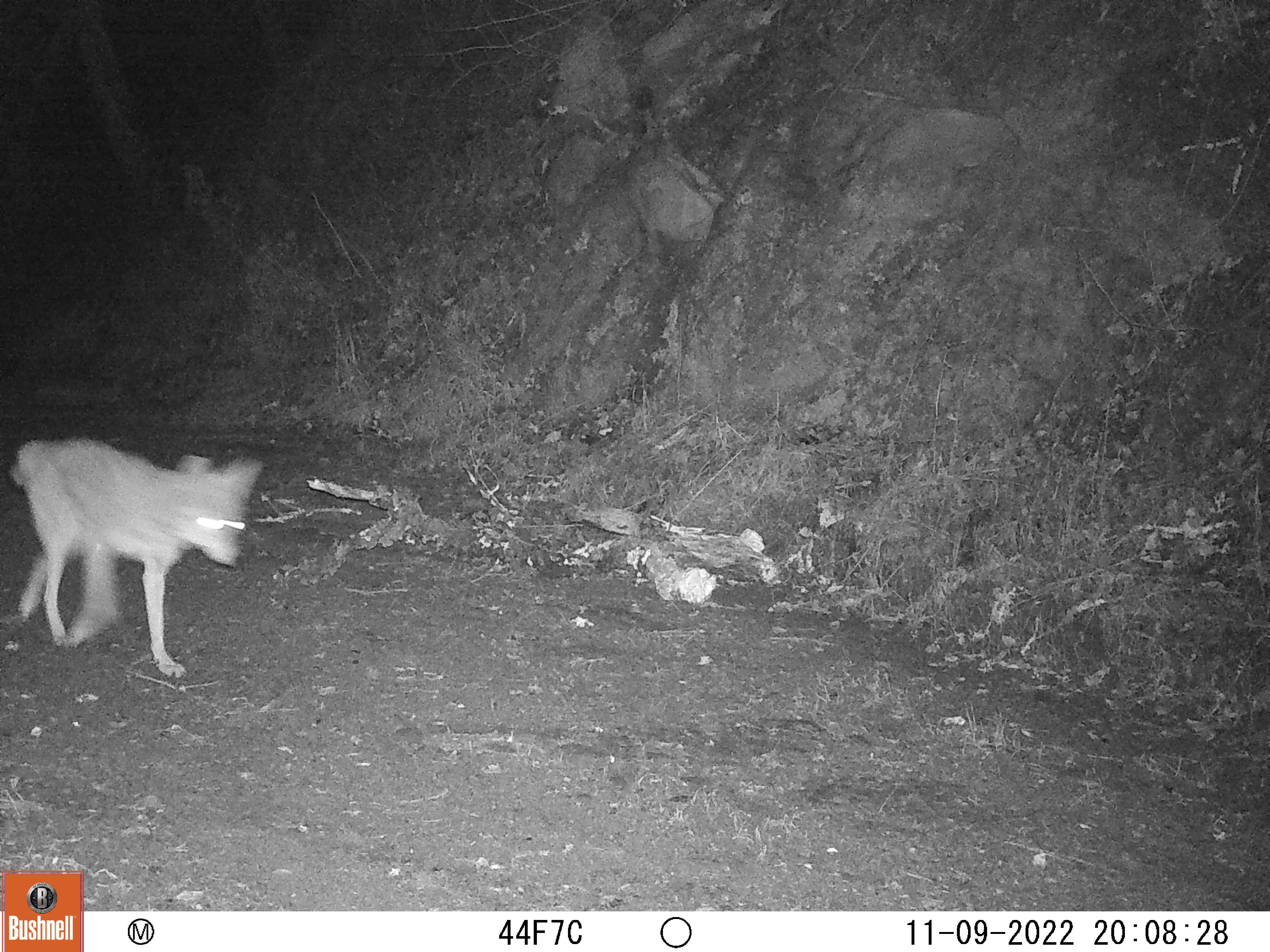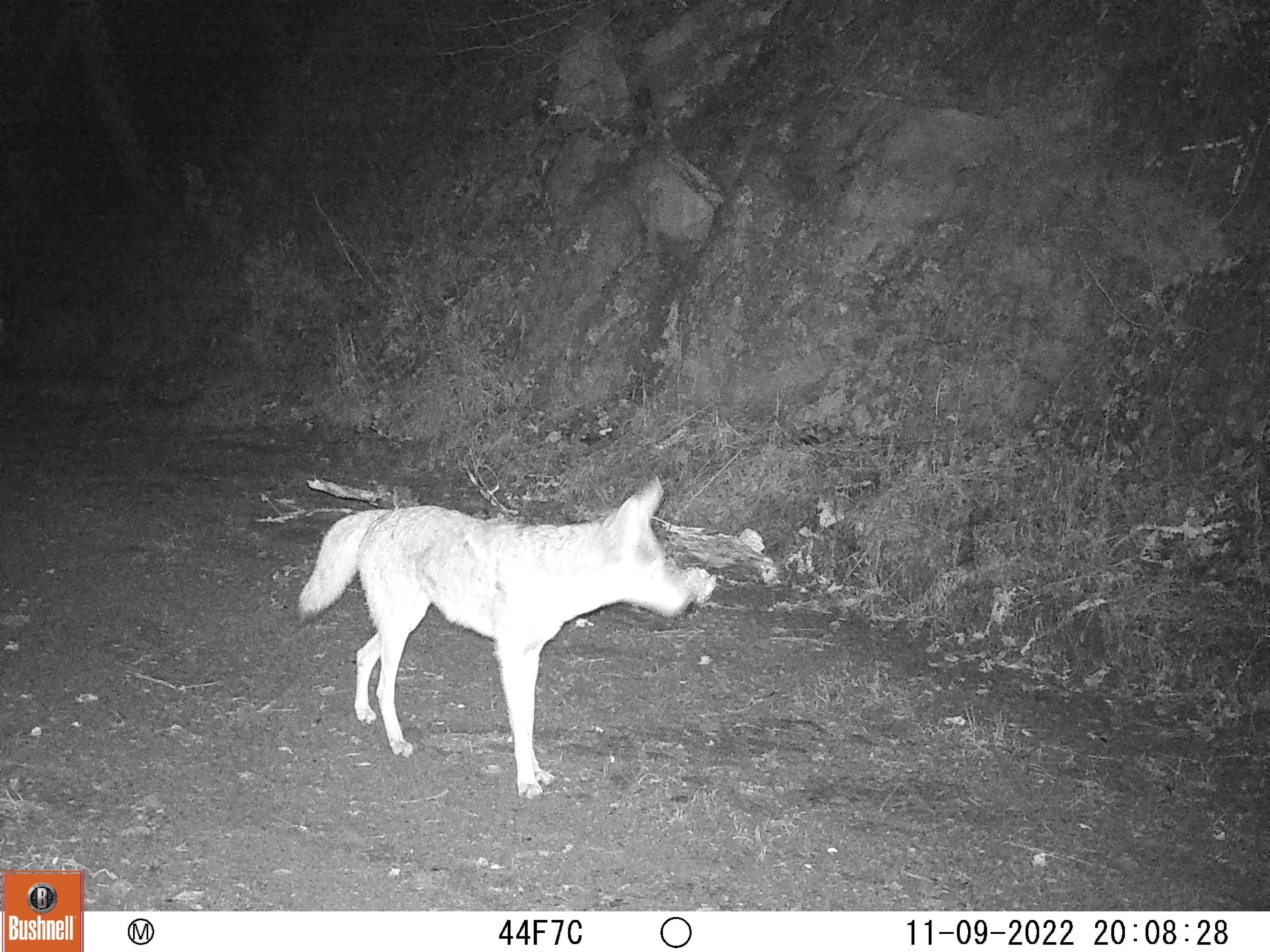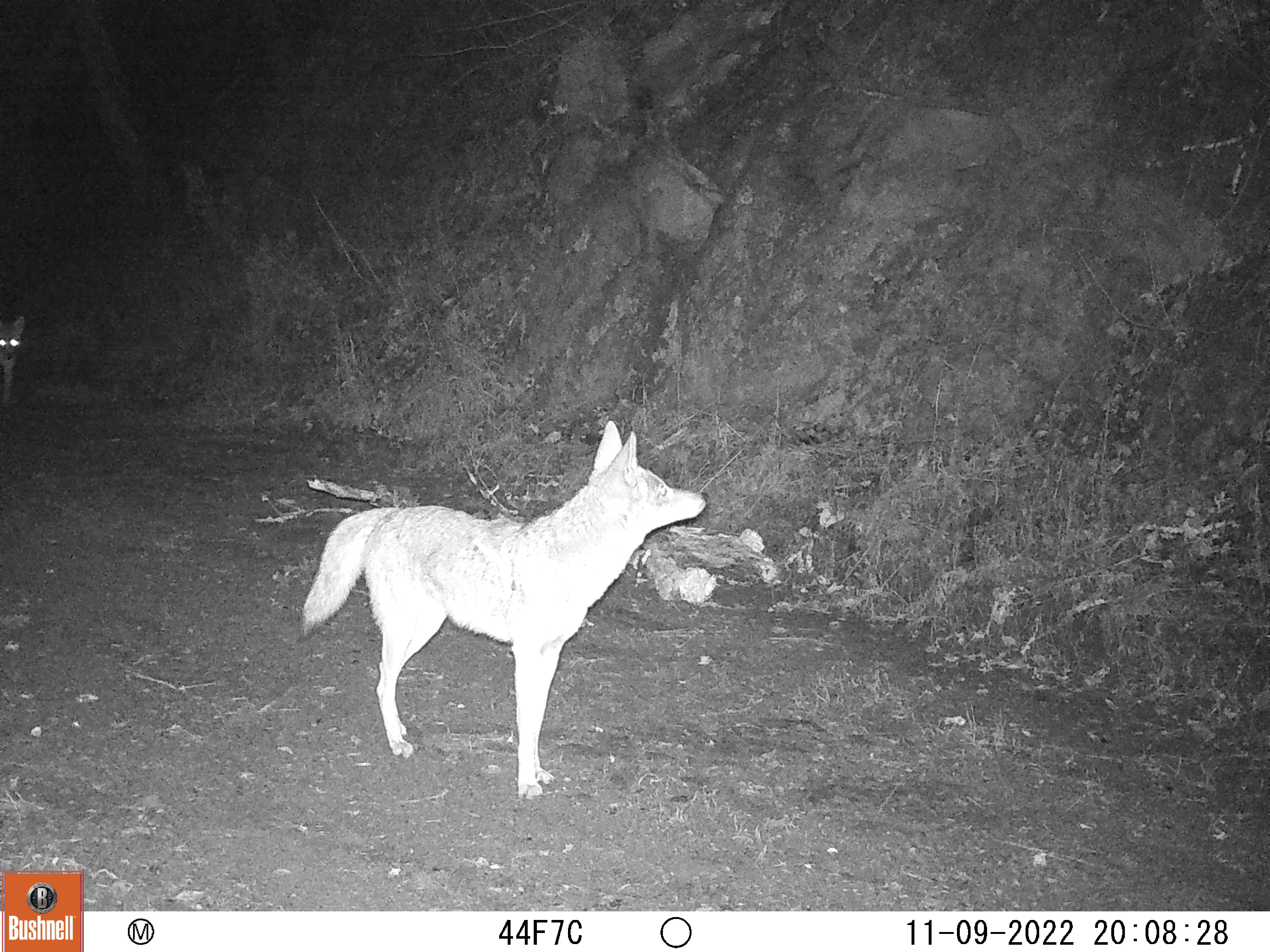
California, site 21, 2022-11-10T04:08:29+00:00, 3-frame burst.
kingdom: Animalia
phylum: Chordata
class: Mammalia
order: Carnivora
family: Canidae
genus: Canis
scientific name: Canis latrans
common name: coyote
Coyote (Canis latrans).